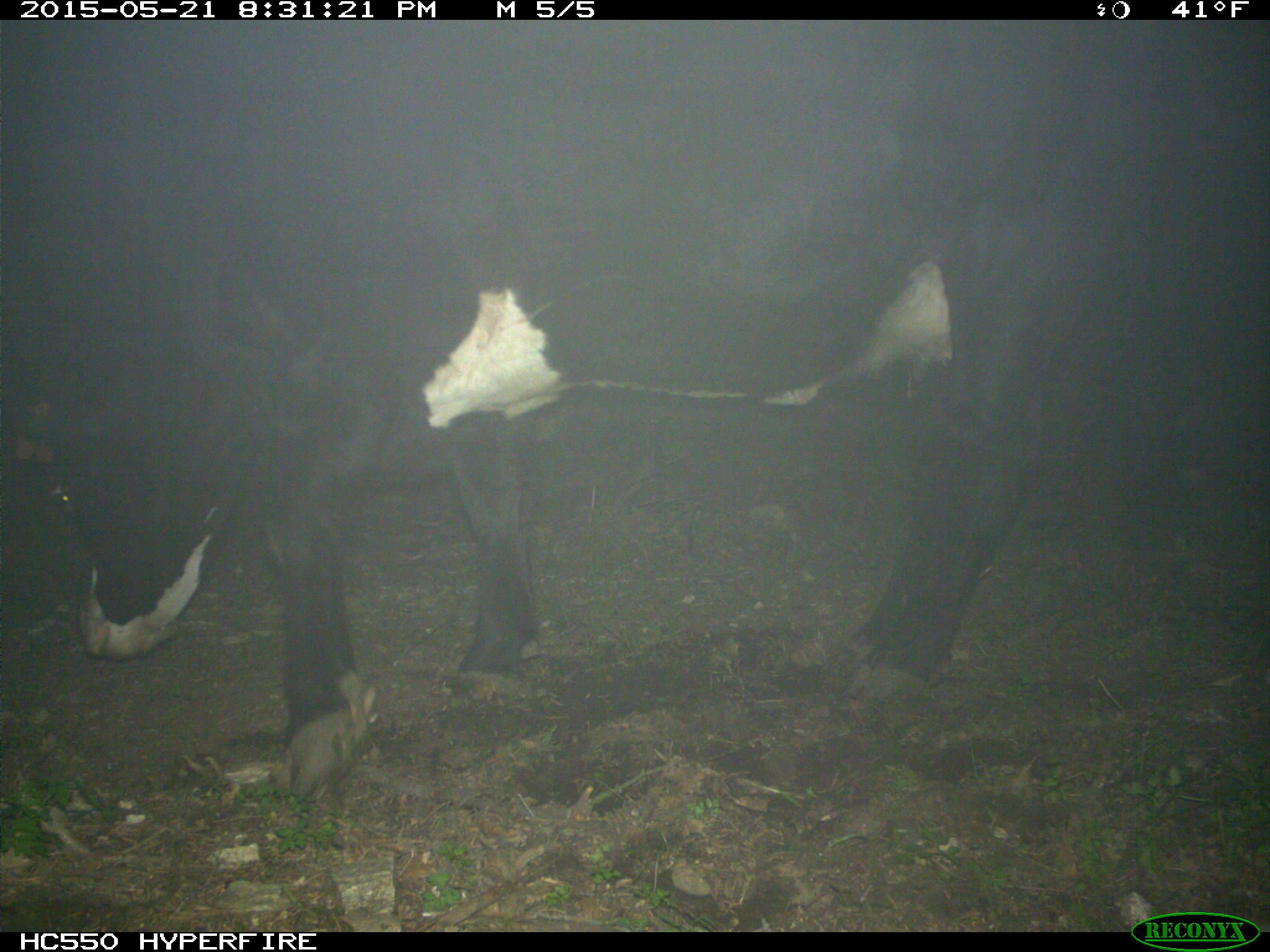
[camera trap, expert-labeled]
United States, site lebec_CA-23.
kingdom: Animalia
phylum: Chordata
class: Mammalia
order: Artiodactyla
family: Bovidae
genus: Bos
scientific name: Bos taurus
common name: domestic cow